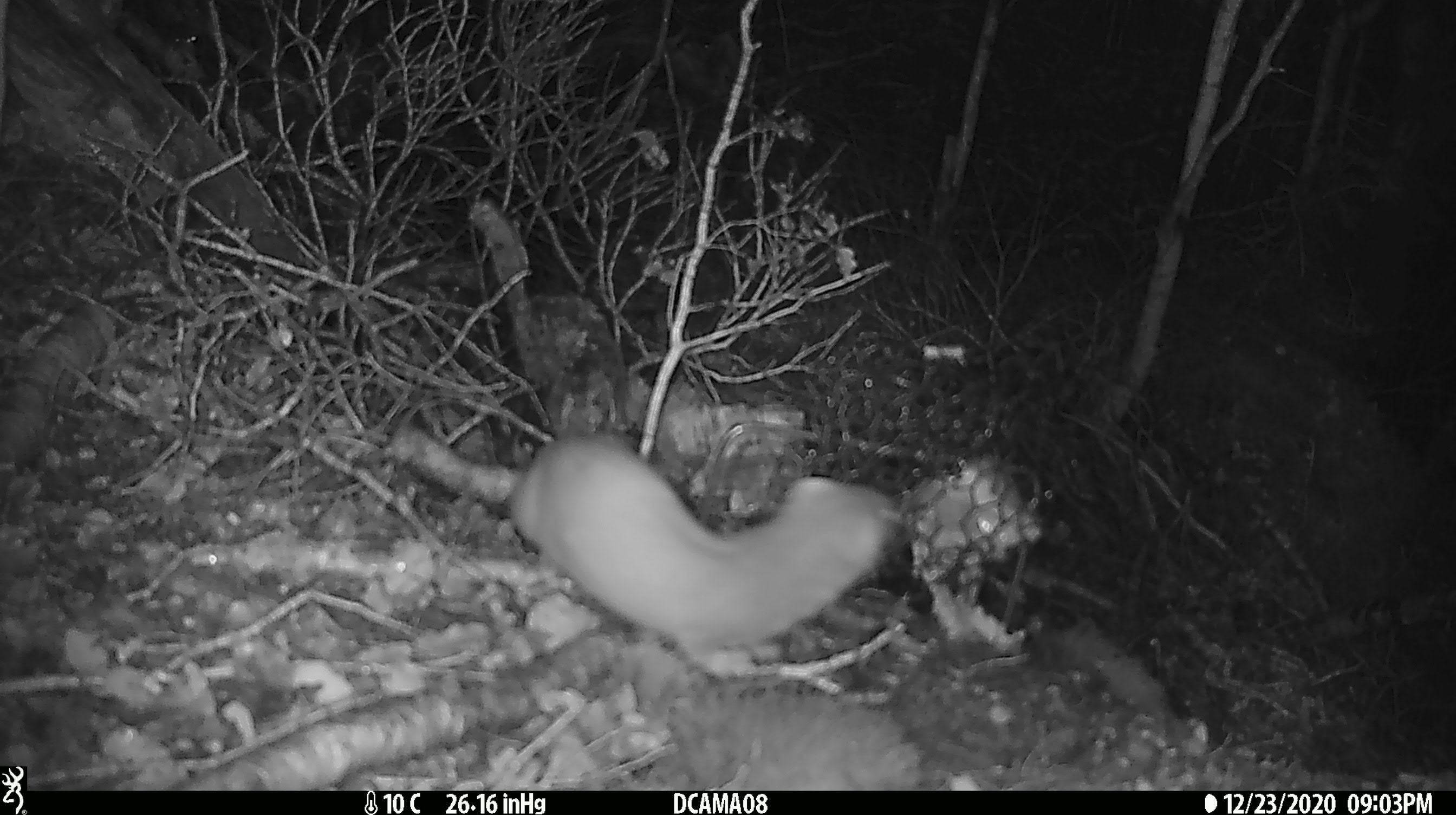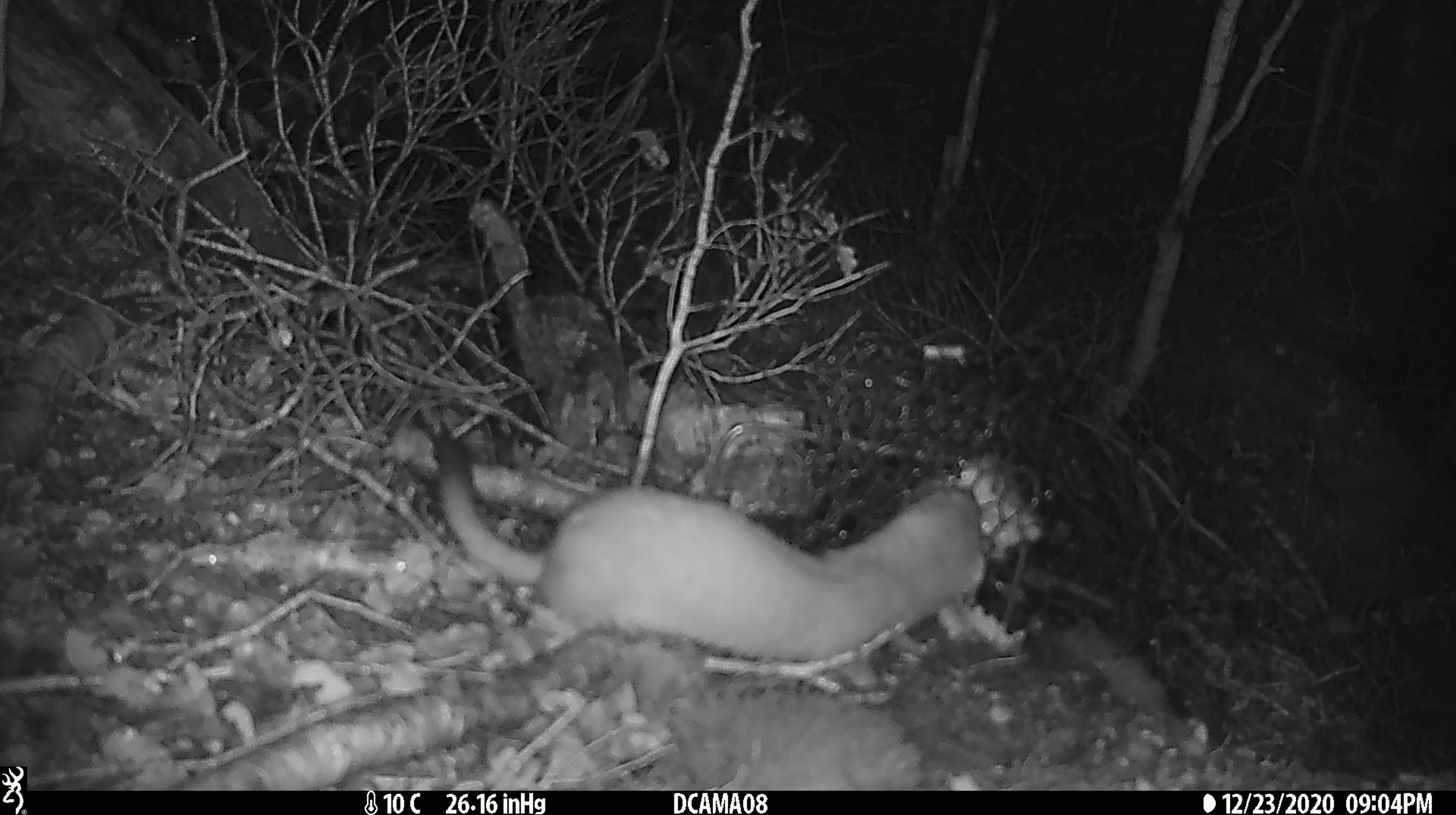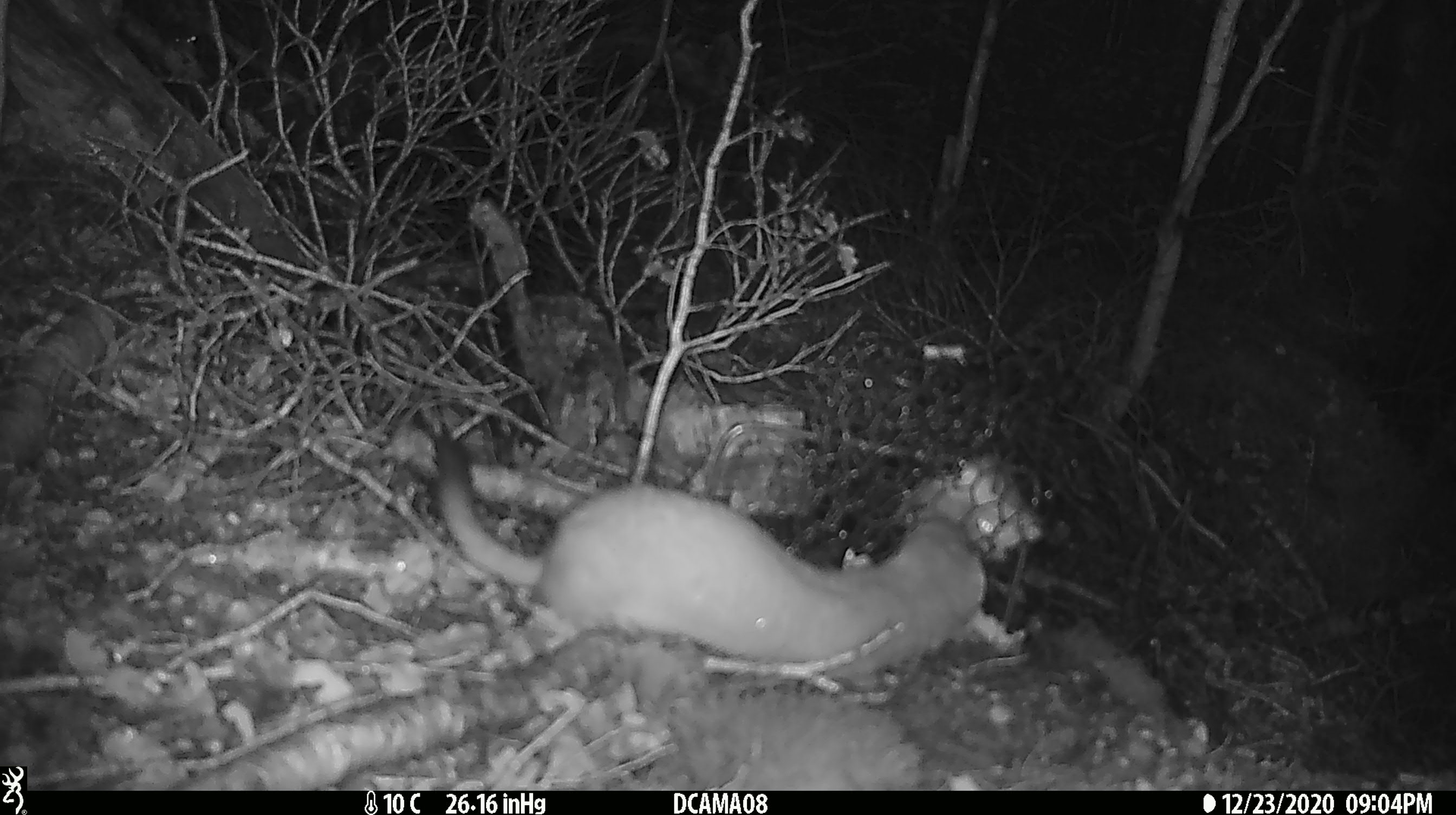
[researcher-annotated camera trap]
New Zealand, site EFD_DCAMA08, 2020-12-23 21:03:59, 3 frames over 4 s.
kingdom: Animalia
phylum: Chordata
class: Mammalia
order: Carnivora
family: Mustelidae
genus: Mustela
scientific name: Mustela erminea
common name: stoat